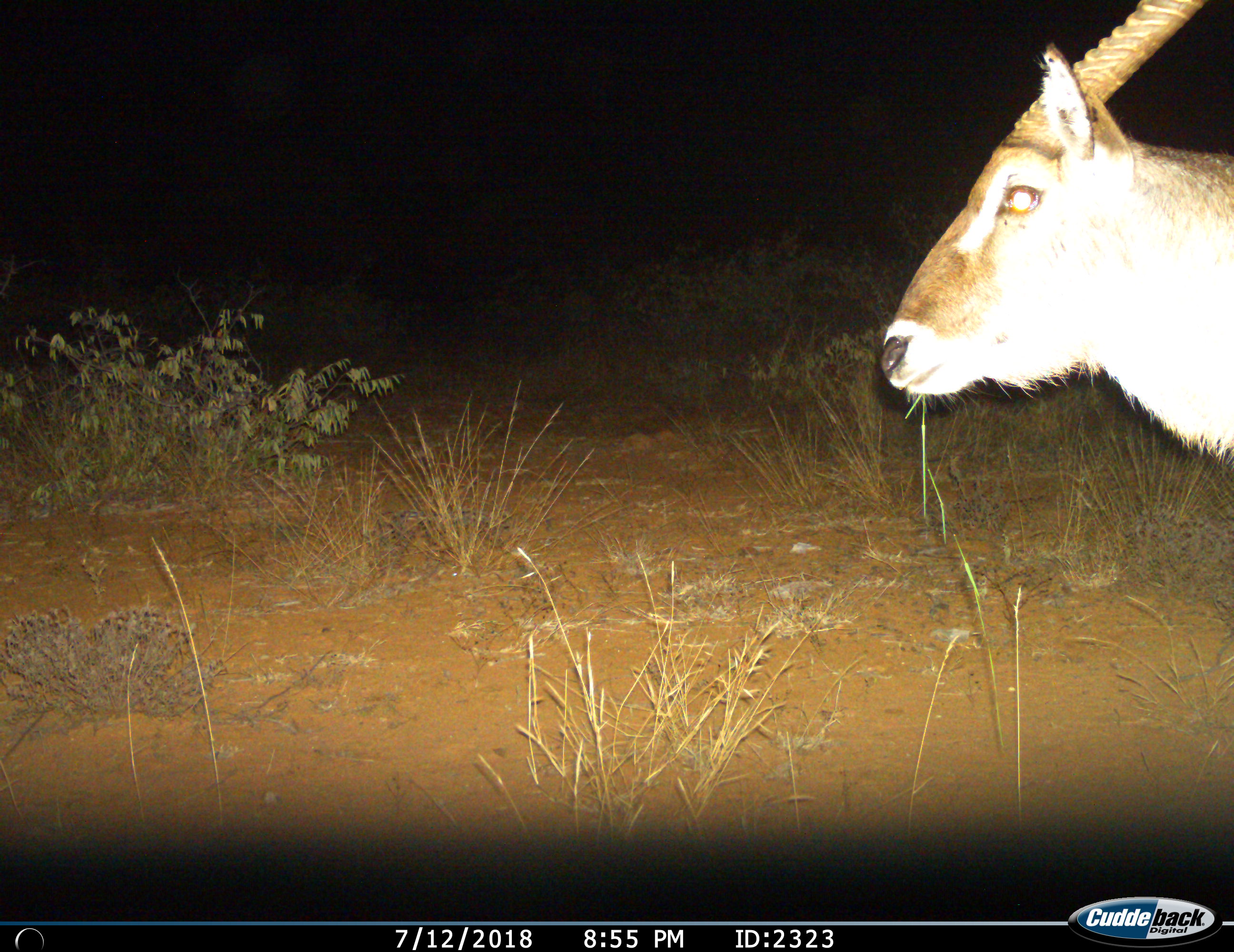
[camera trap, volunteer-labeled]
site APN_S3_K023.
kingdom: Animalia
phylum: Chordata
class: Mammalia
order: Artiodactyla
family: Bovidae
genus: Kobus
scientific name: Kobus ellipsiprymnus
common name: waterbuck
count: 1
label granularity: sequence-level